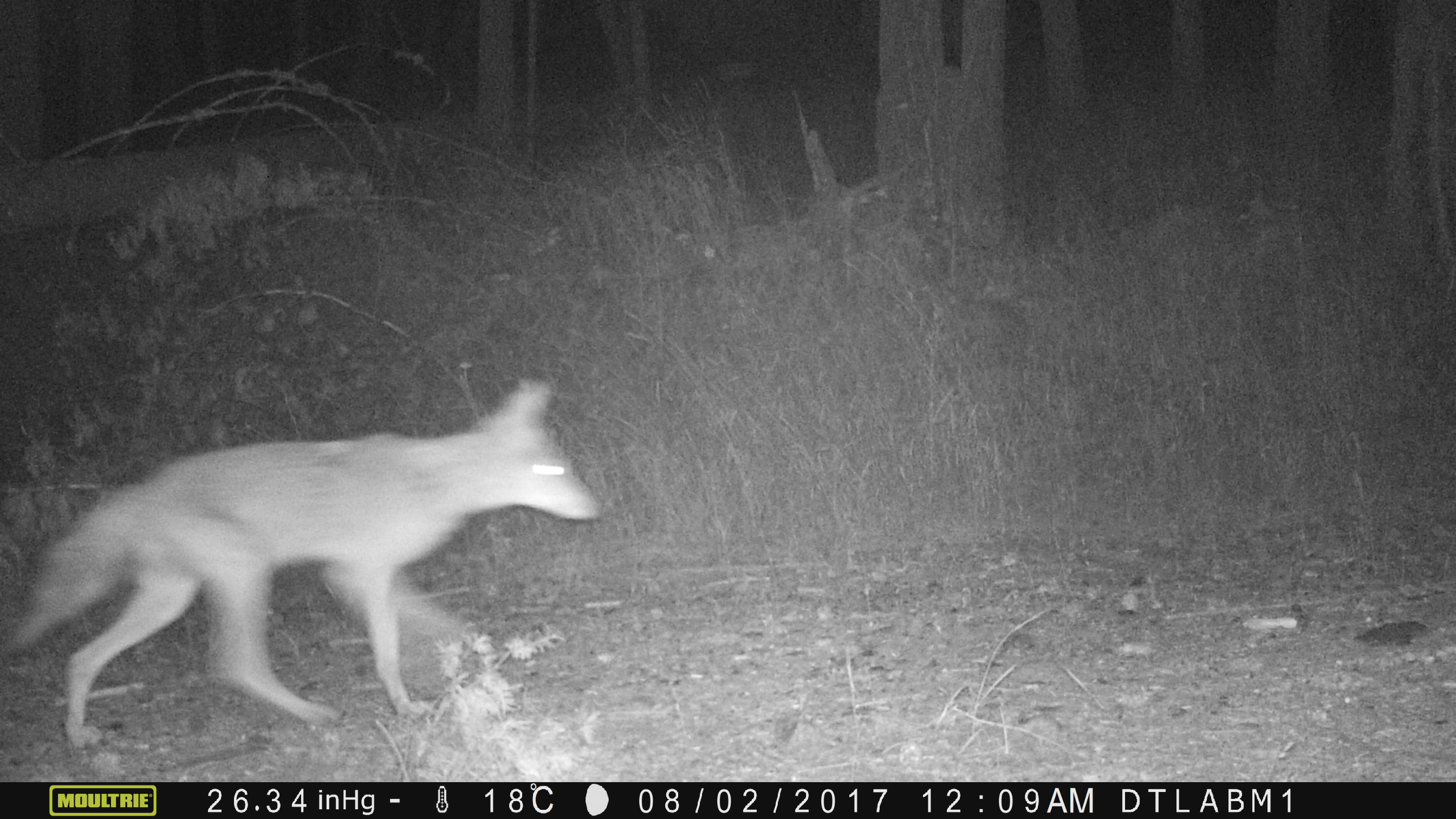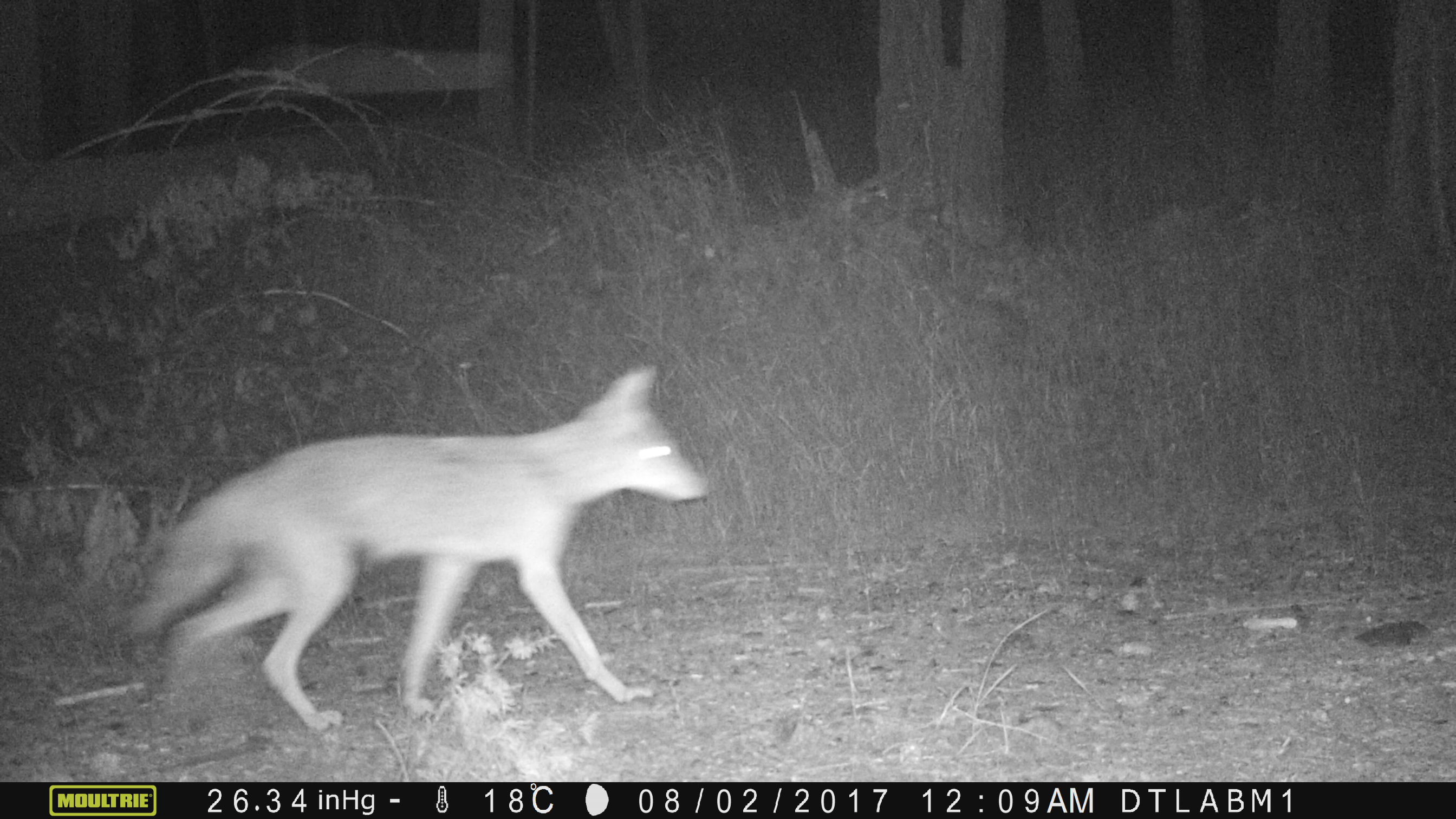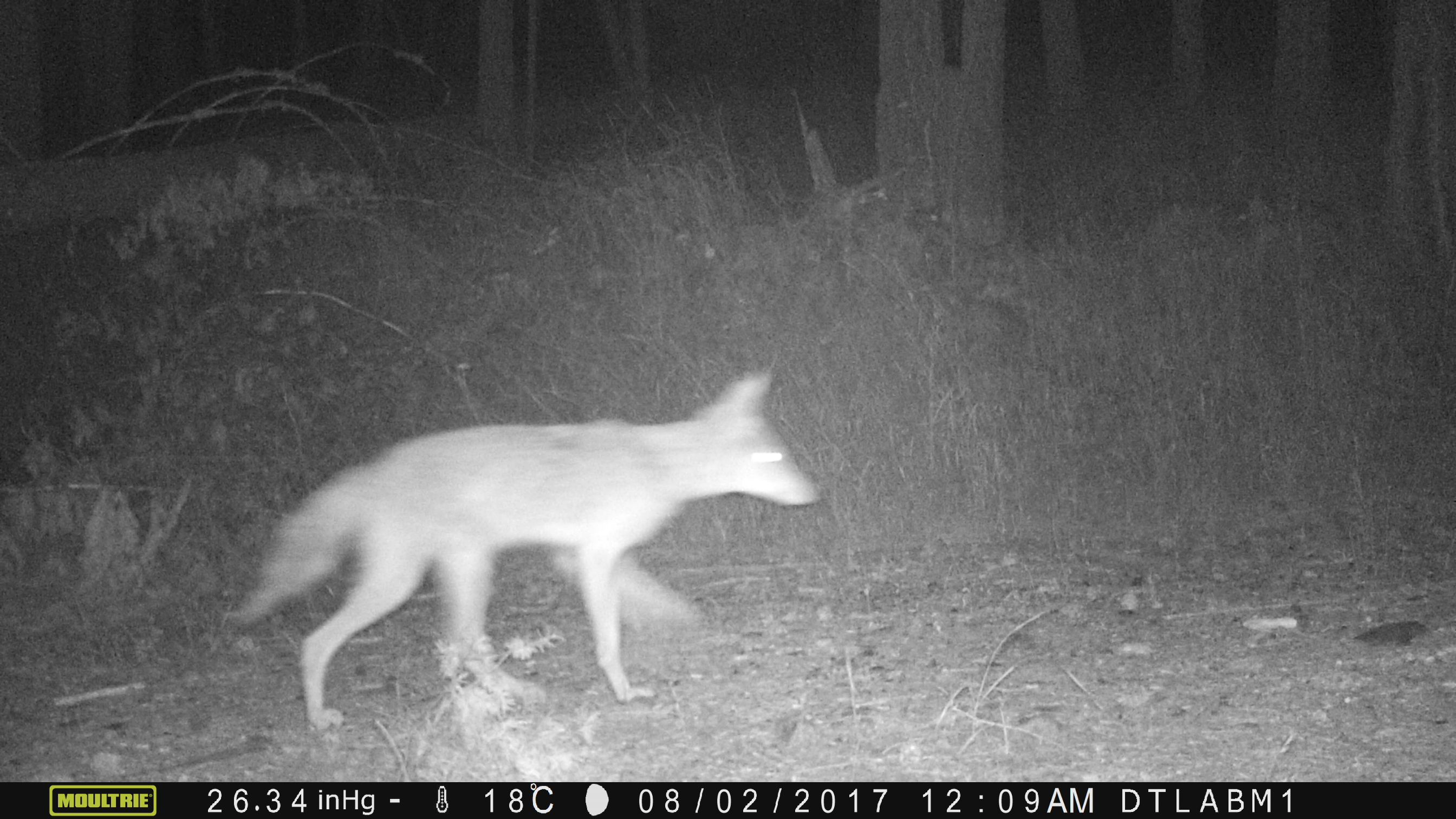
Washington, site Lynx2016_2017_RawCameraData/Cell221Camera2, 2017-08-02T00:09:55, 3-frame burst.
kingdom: Animalia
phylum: Chordata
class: Mammalia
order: Carnivora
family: Canidae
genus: Canis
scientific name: Canis latrans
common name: coyote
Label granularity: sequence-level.